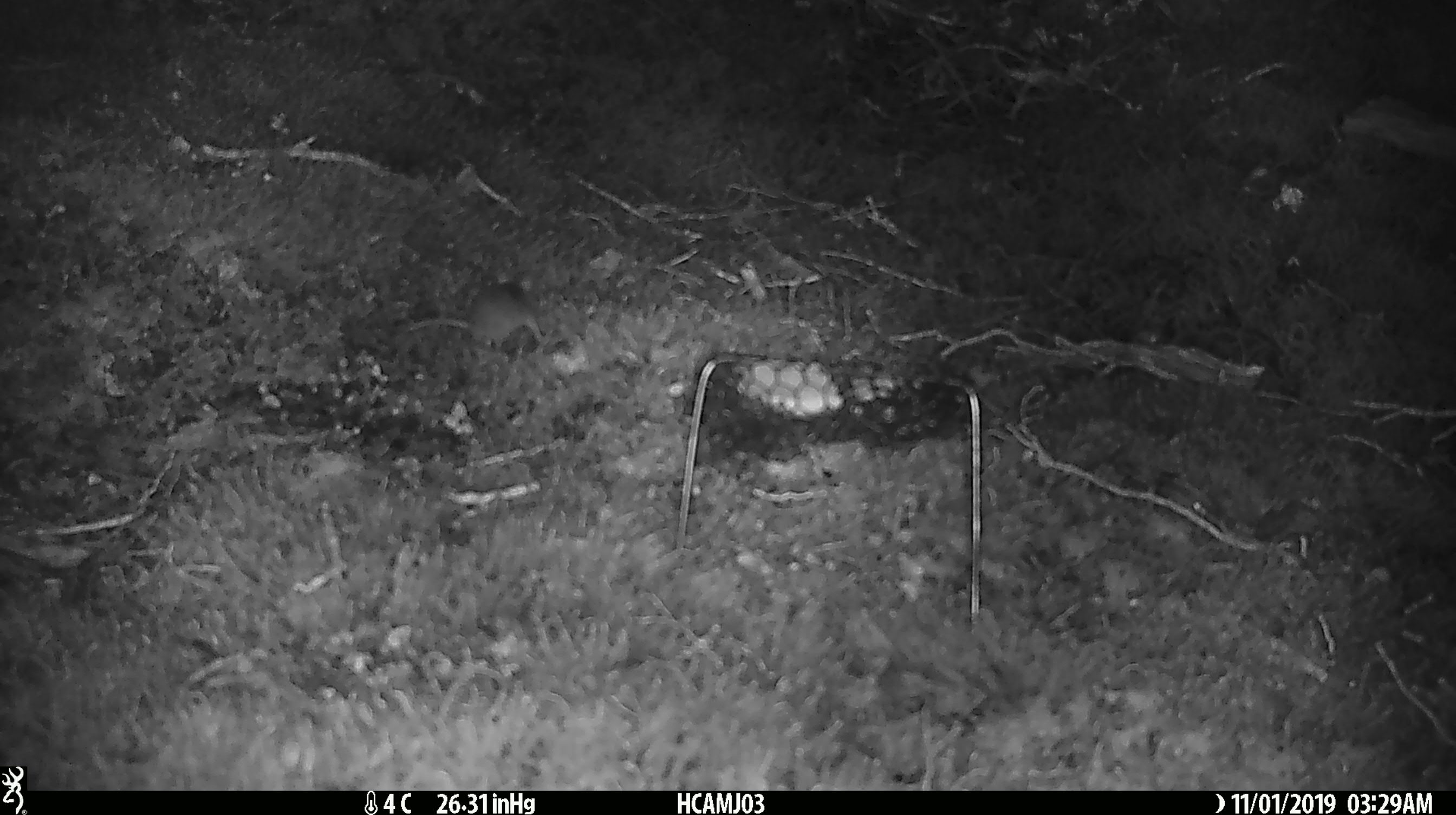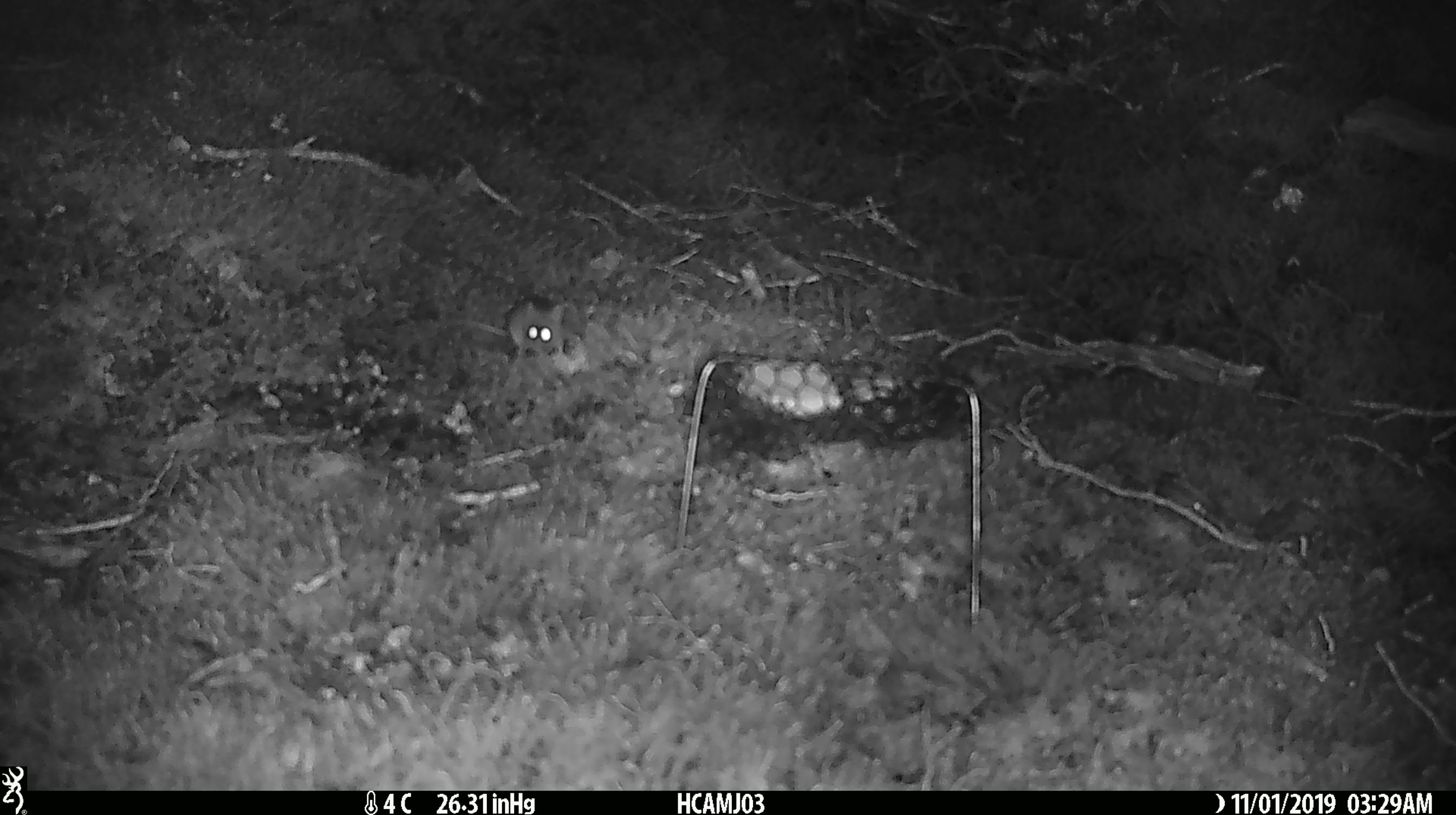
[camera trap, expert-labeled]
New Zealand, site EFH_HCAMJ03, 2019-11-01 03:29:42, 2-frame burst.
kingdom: Animalia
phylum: Chordata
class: Mammalia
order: Rodentia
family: Muridae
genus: Mus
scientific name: Mus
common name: mouse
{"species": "mouse (Mus)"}